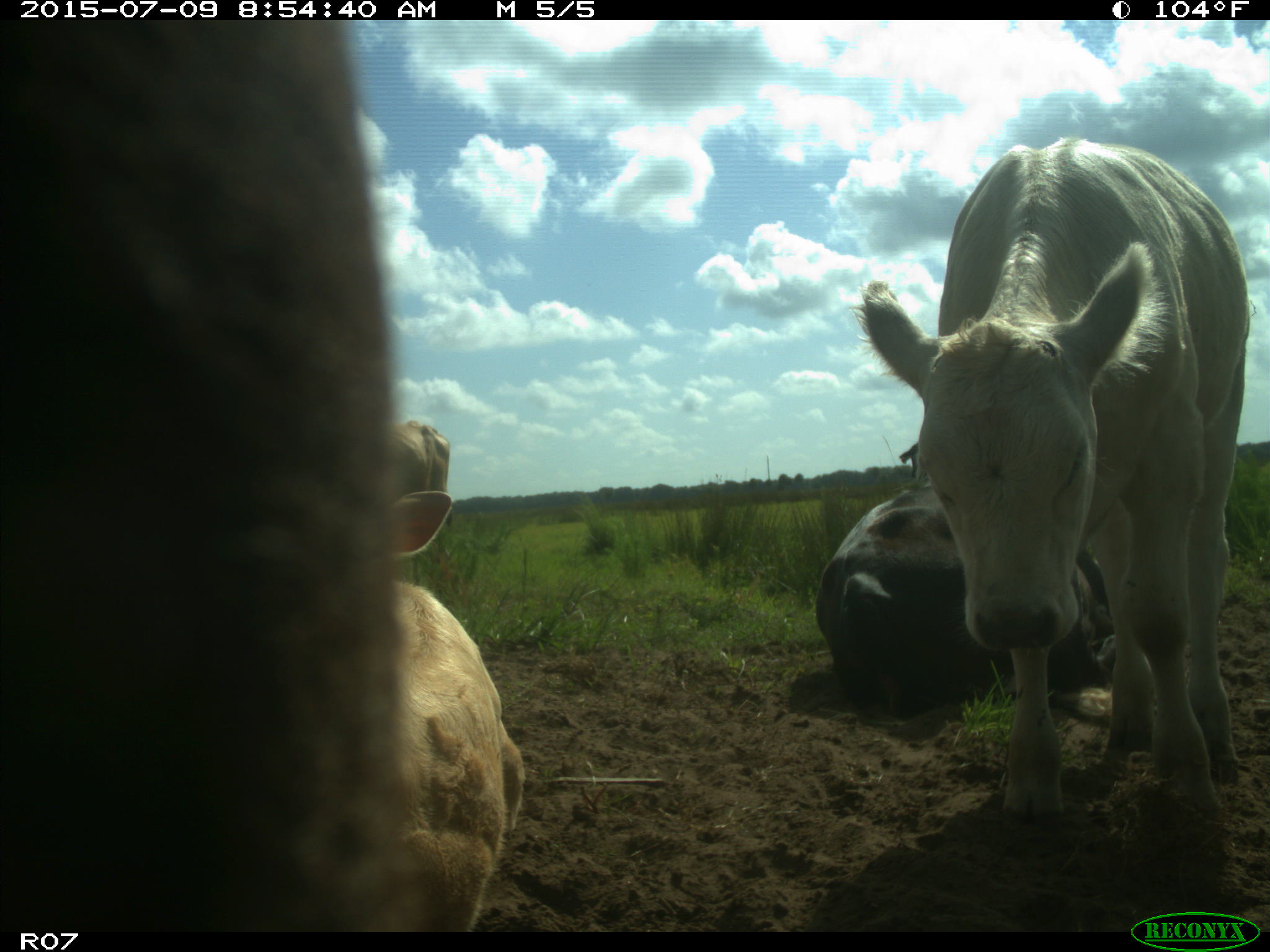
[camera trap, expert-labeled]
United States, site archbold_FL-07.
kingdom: Animalia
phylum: Chordata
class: Mammalia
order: Artiodactyla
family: Bovidae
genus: Bos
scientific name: Bos taurus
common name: domestic cow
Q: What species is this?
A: Bos taurus (domestic cow).